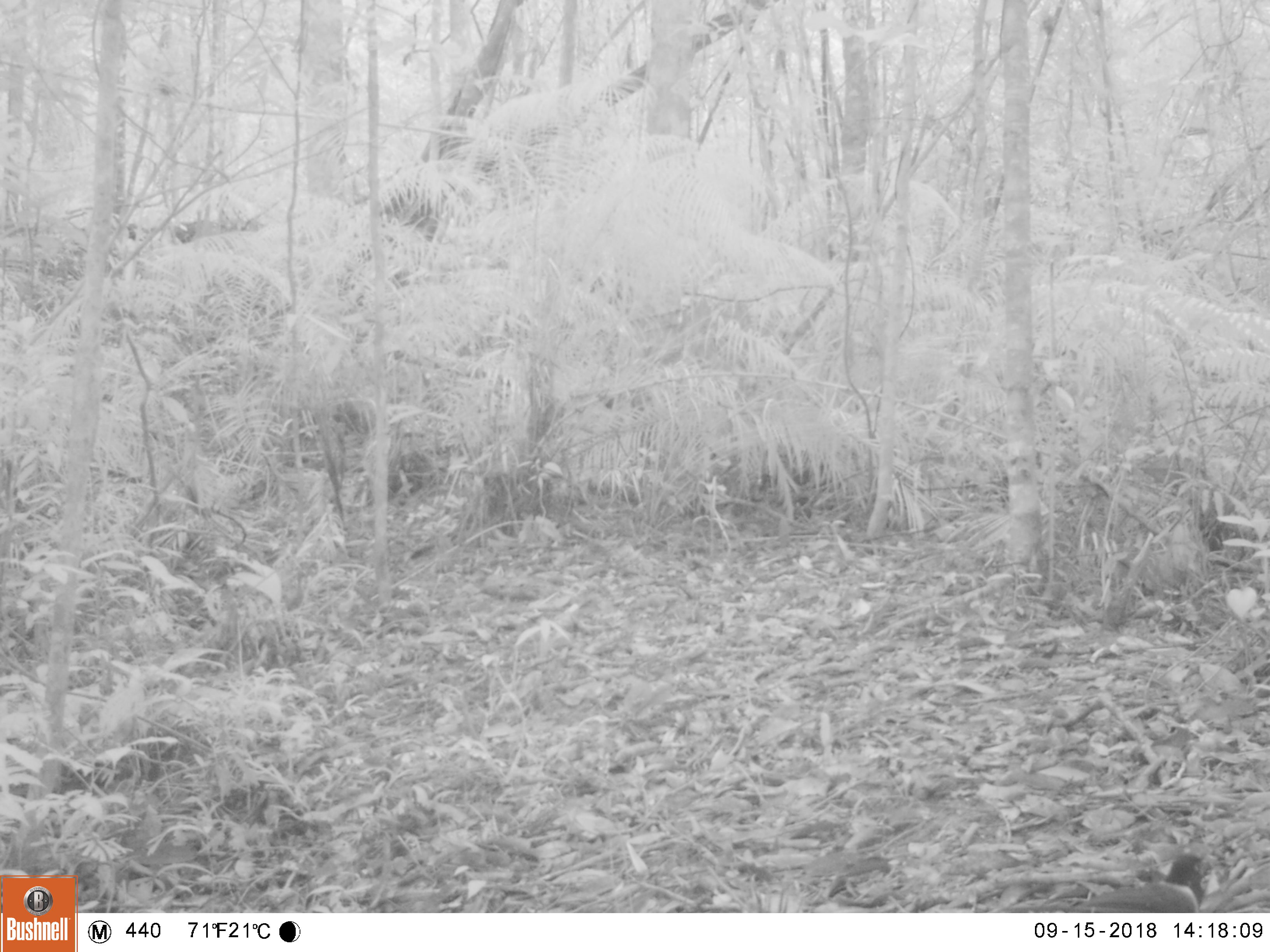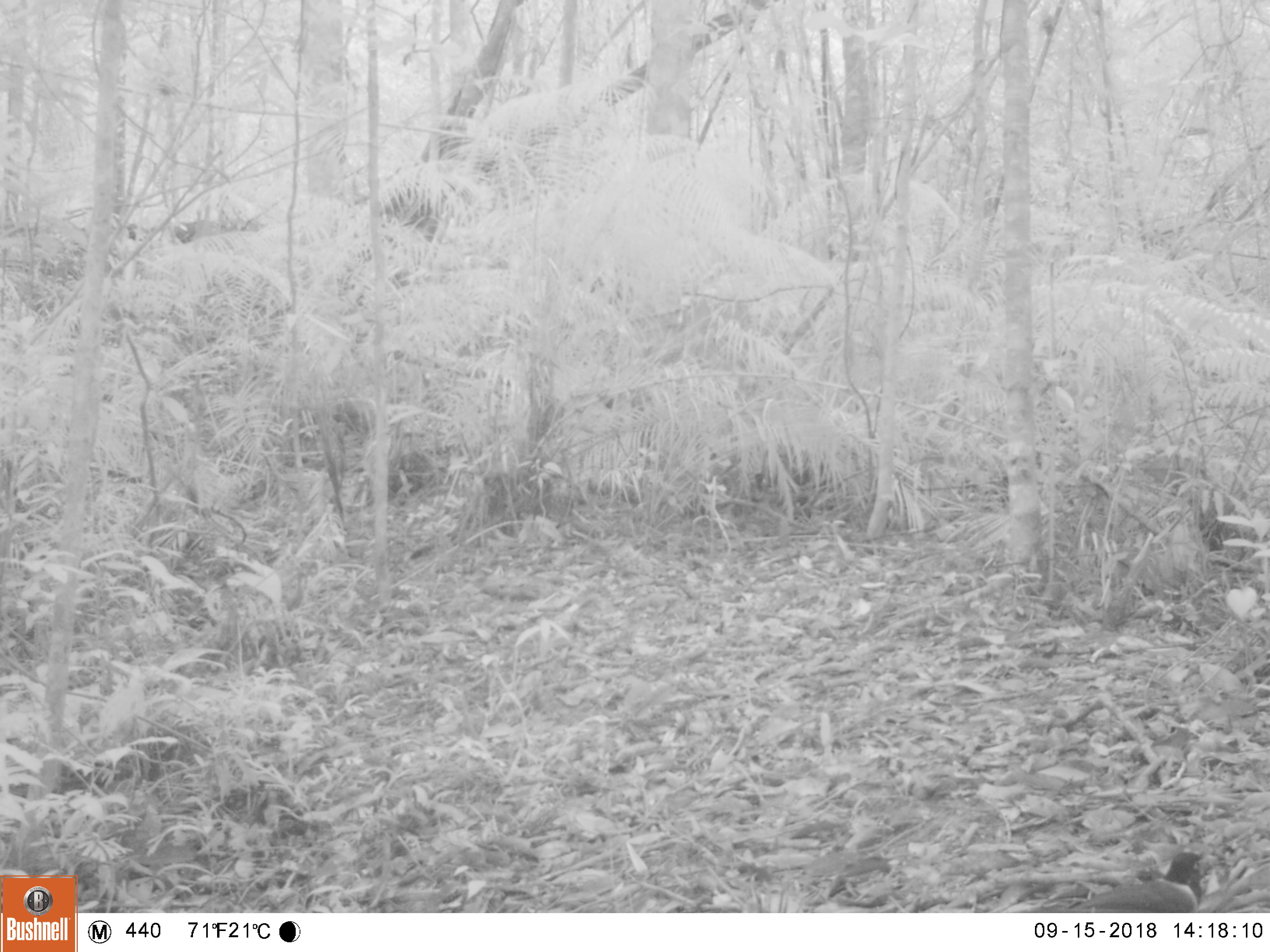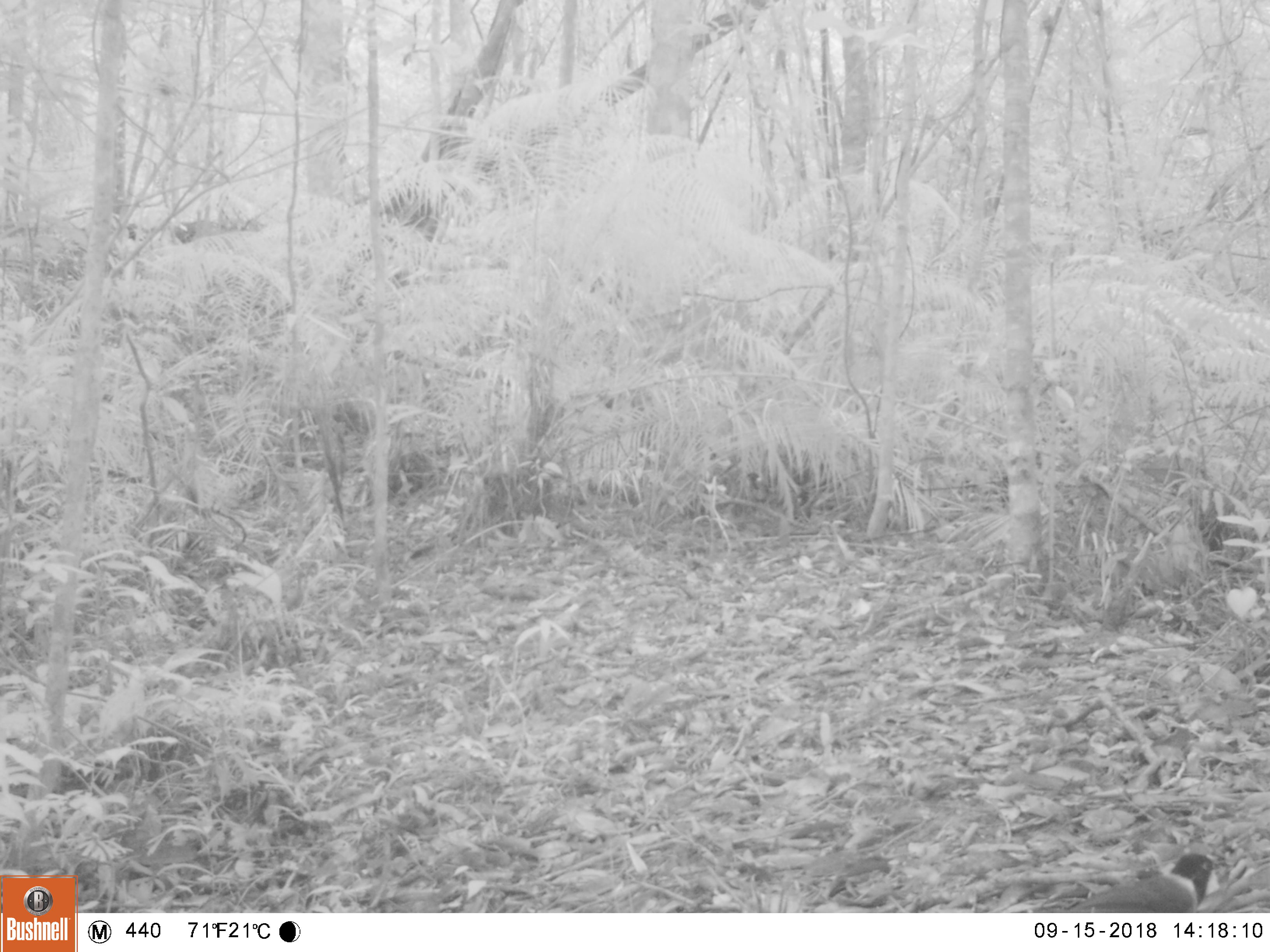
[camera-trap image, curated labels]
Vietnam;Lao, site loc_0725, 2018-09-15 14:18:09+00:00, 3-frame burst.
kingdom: Animalia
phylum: Chordata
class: Aves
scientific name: Aves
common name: bird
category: unidentified bird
Unidentified bird (bird) (Aves). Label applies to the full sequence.